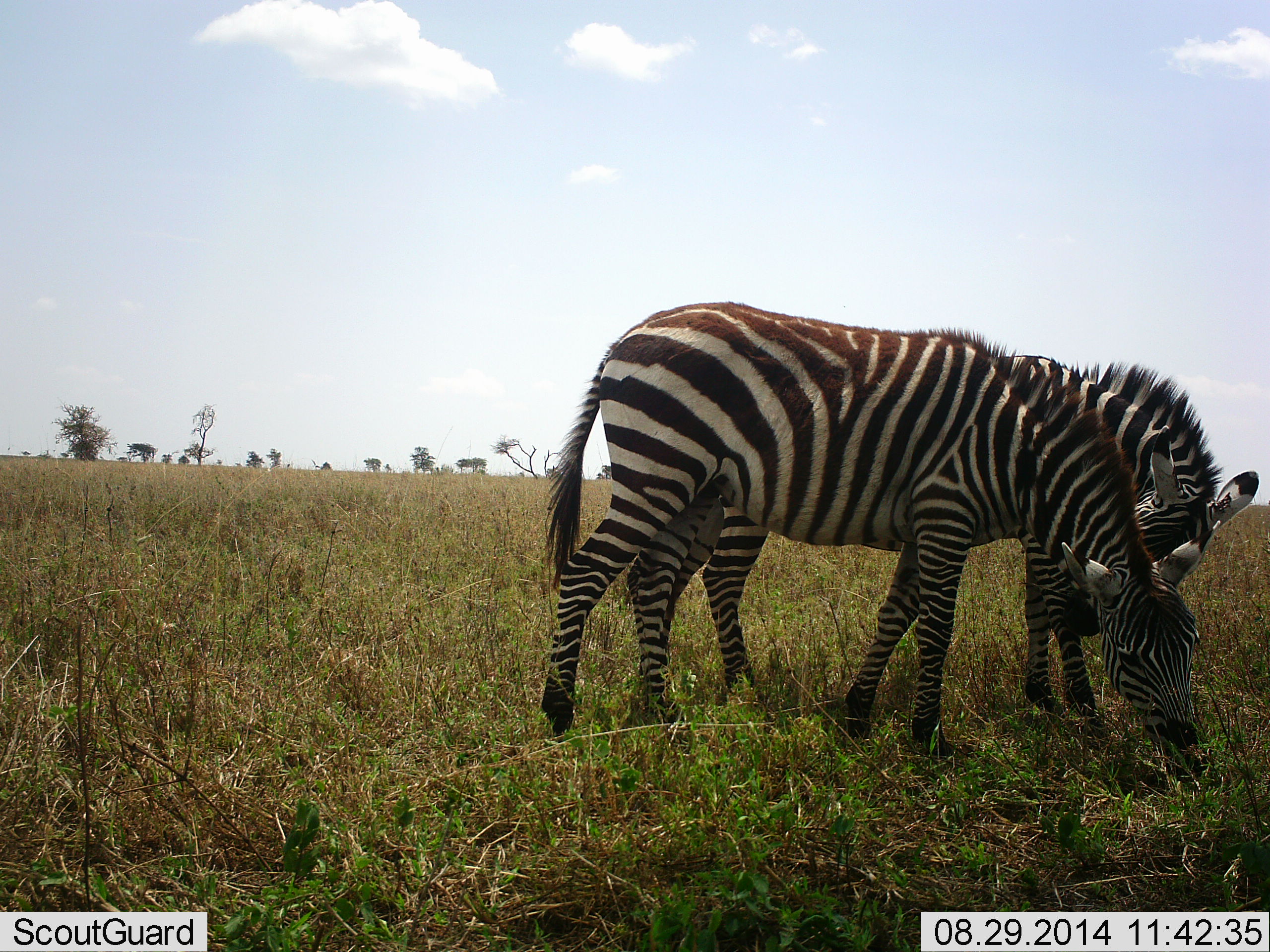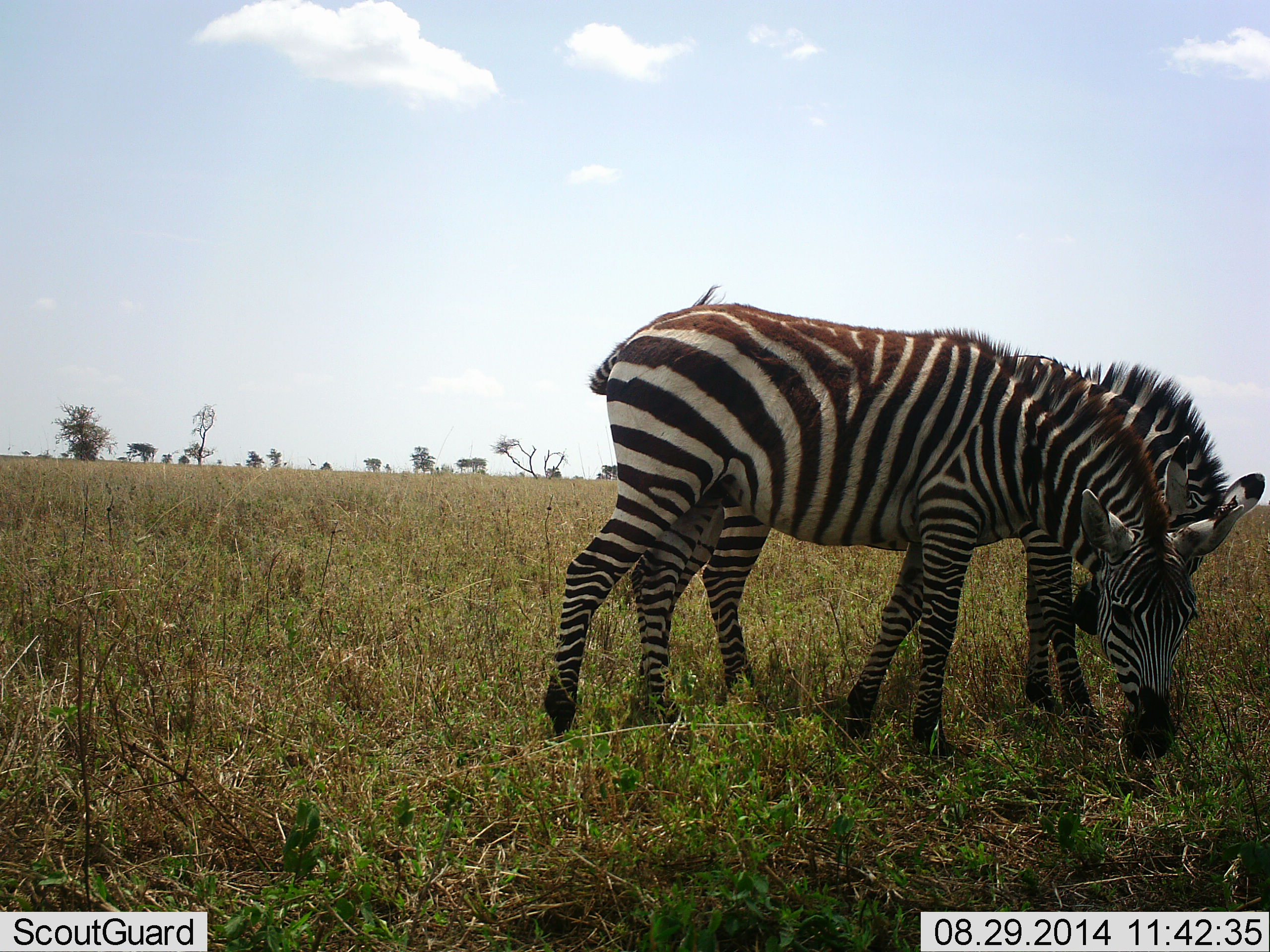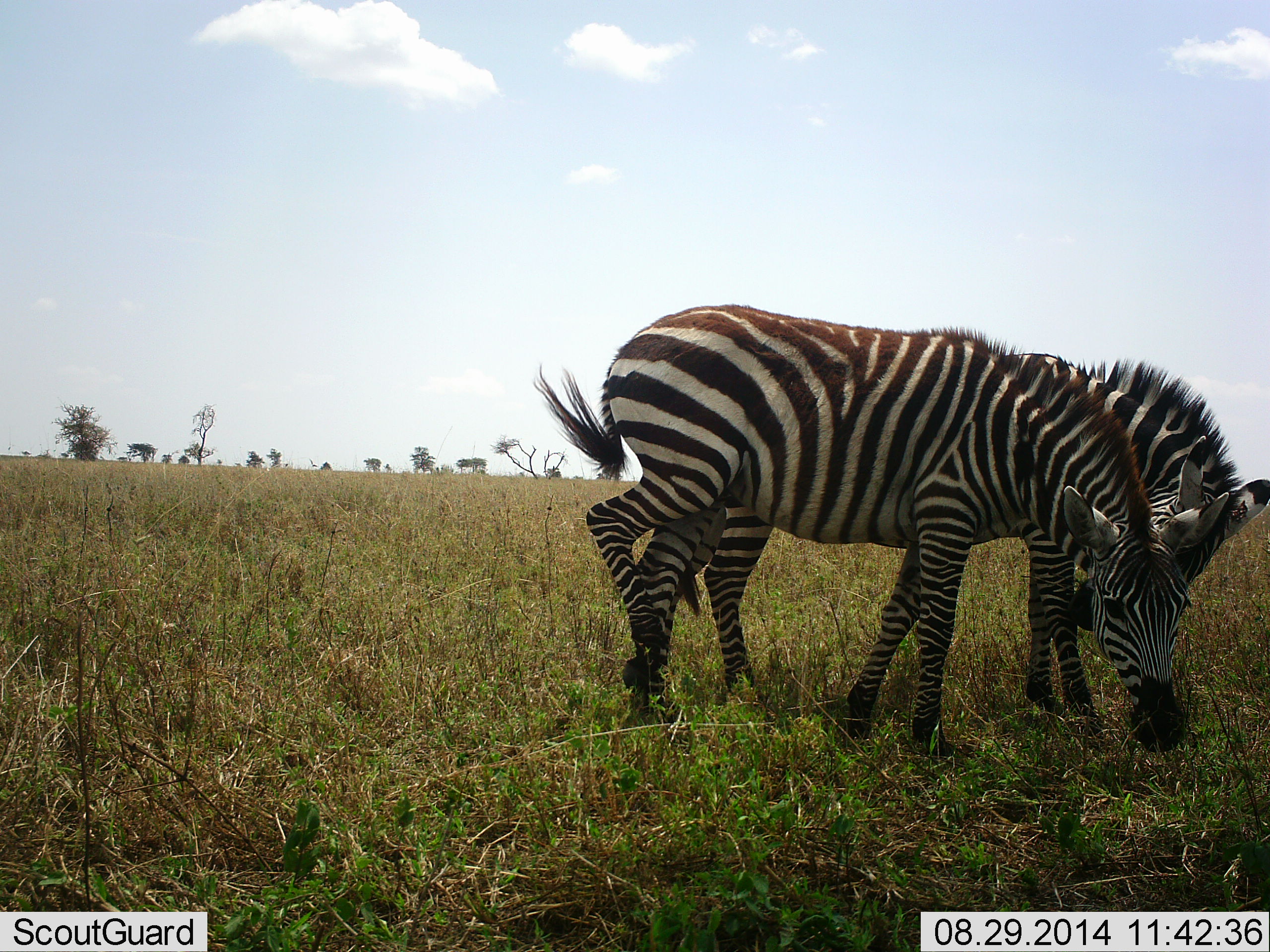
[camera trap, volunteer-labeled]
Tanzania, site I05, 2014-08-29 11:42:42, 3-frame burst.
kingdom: Animalia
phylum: Chordata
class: Mammalia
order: Perissodactyla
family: Equidae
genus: Equus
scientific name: Equus quagga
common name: plains zebra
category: zebra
Zebra (plains zebra) (Equus quagga), count 2. Behavior (volunteer vote fractions): standing 20%, resting 0%, moving 0%, interacting 10%. Young present (vote fraction): 0%. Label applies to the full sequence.